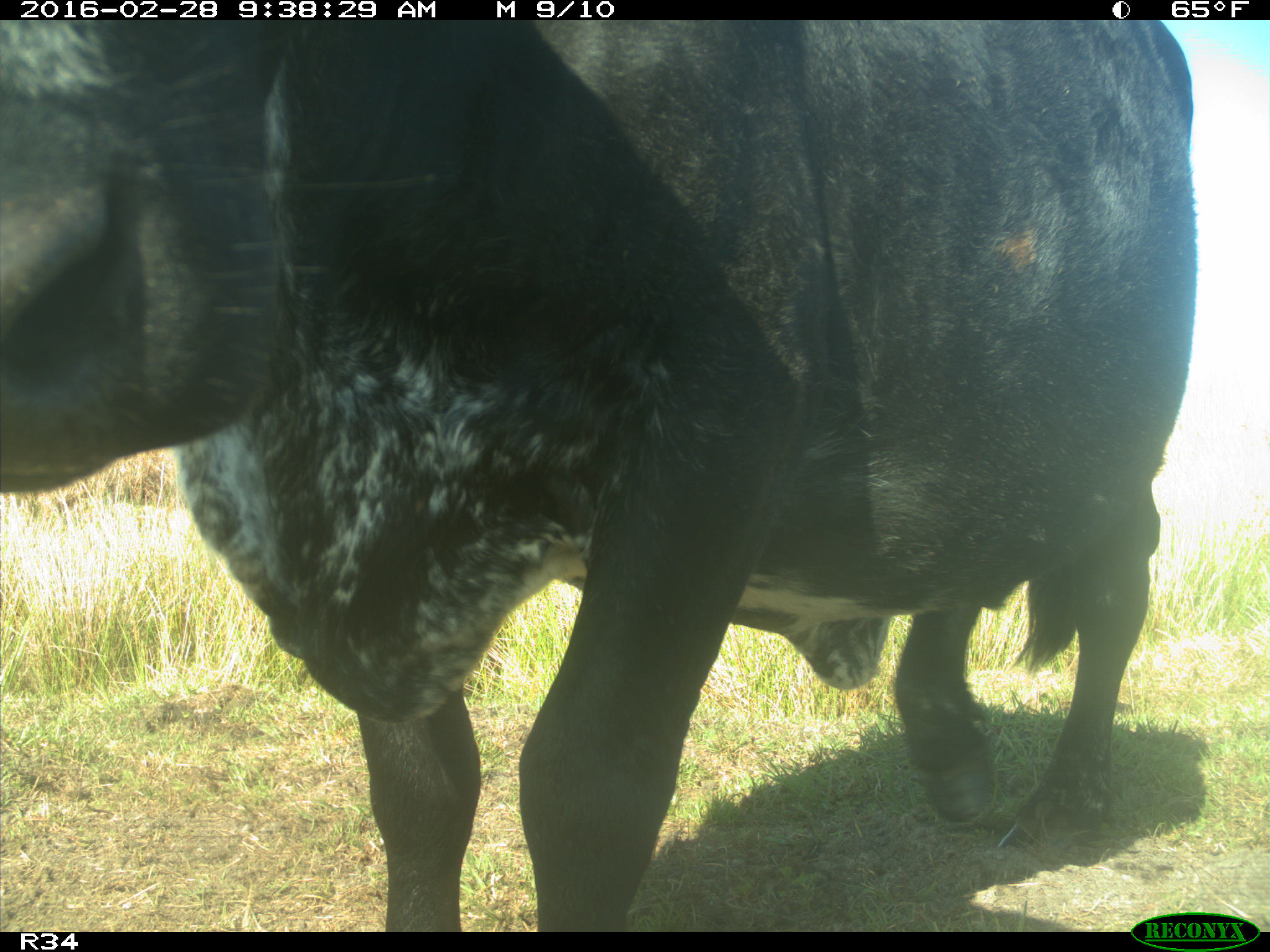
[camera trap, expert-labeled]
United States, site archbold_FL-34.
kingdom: Animalia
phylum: Chordata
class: Mammalia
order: Artiodactyla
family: Bovidae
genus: Bos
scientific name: Bos taurus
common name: domestic cow